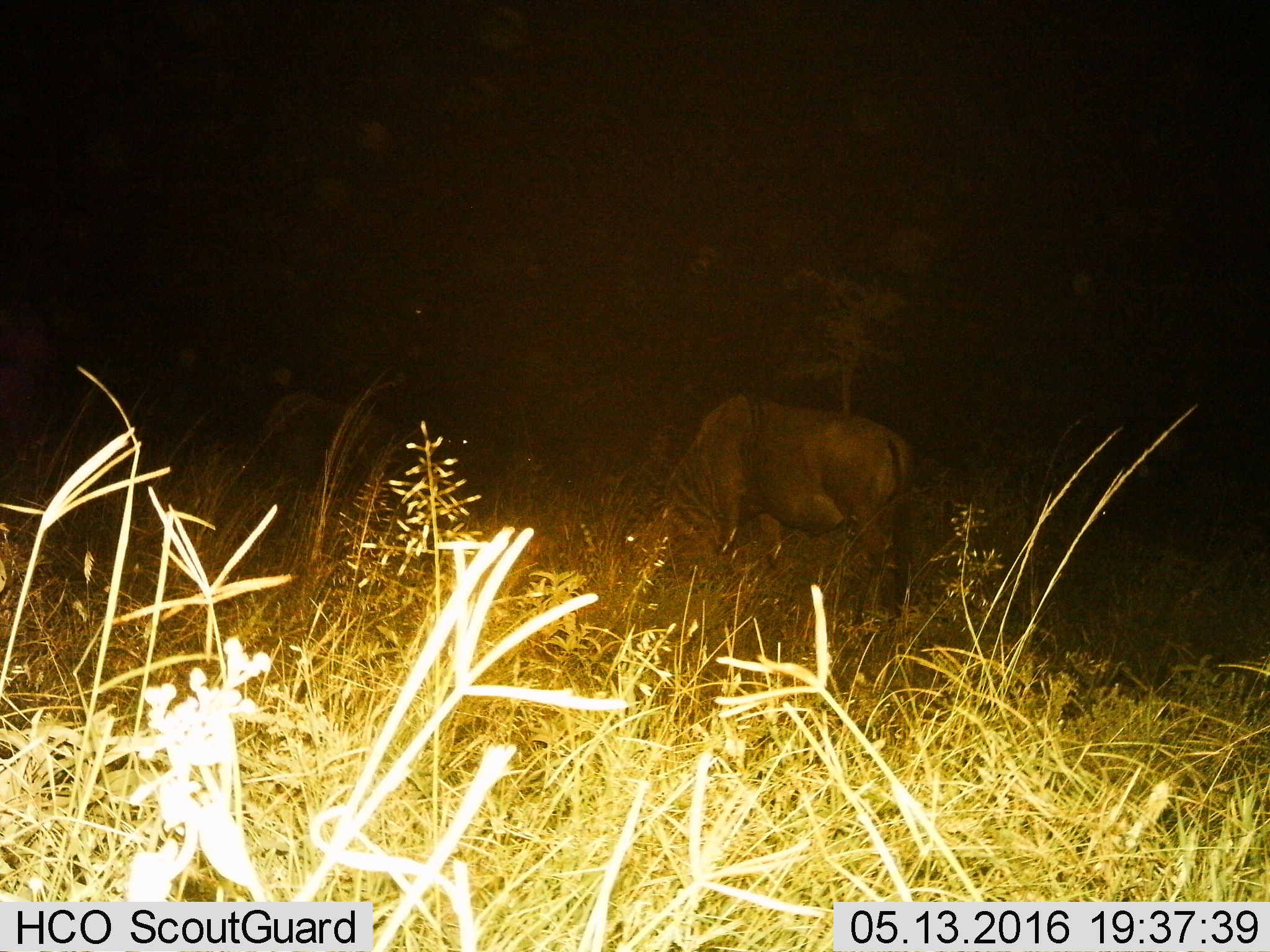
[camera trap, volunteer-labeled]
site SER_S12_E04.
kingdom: Animalia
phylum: Chordata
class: Mammalia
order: Artiodactyla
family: Bovidae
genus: Connochaetes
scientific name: Connochaetes taurinus taurinus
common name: blue wildebeest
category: wildebeestblue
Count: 2.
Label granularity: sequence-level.